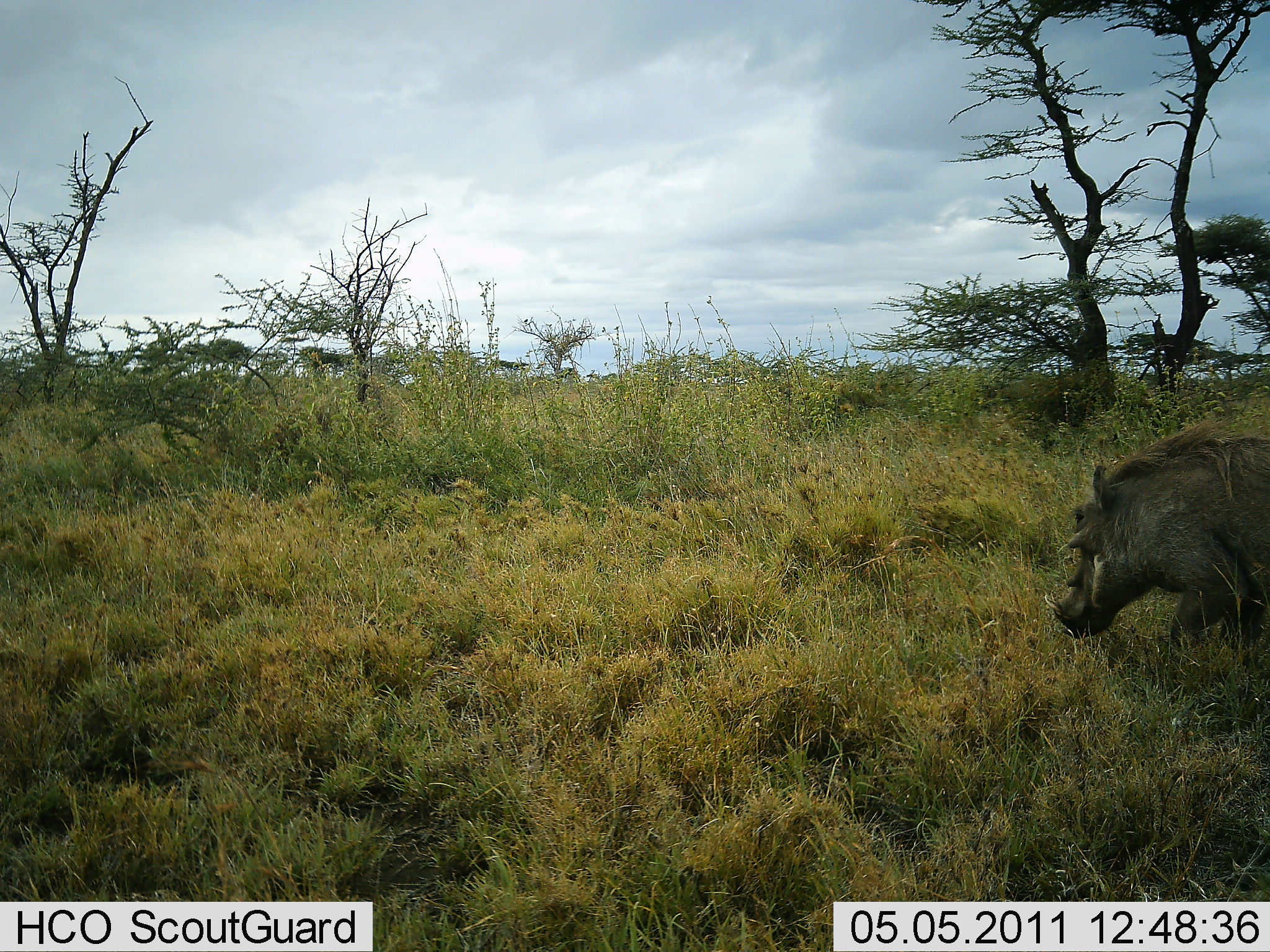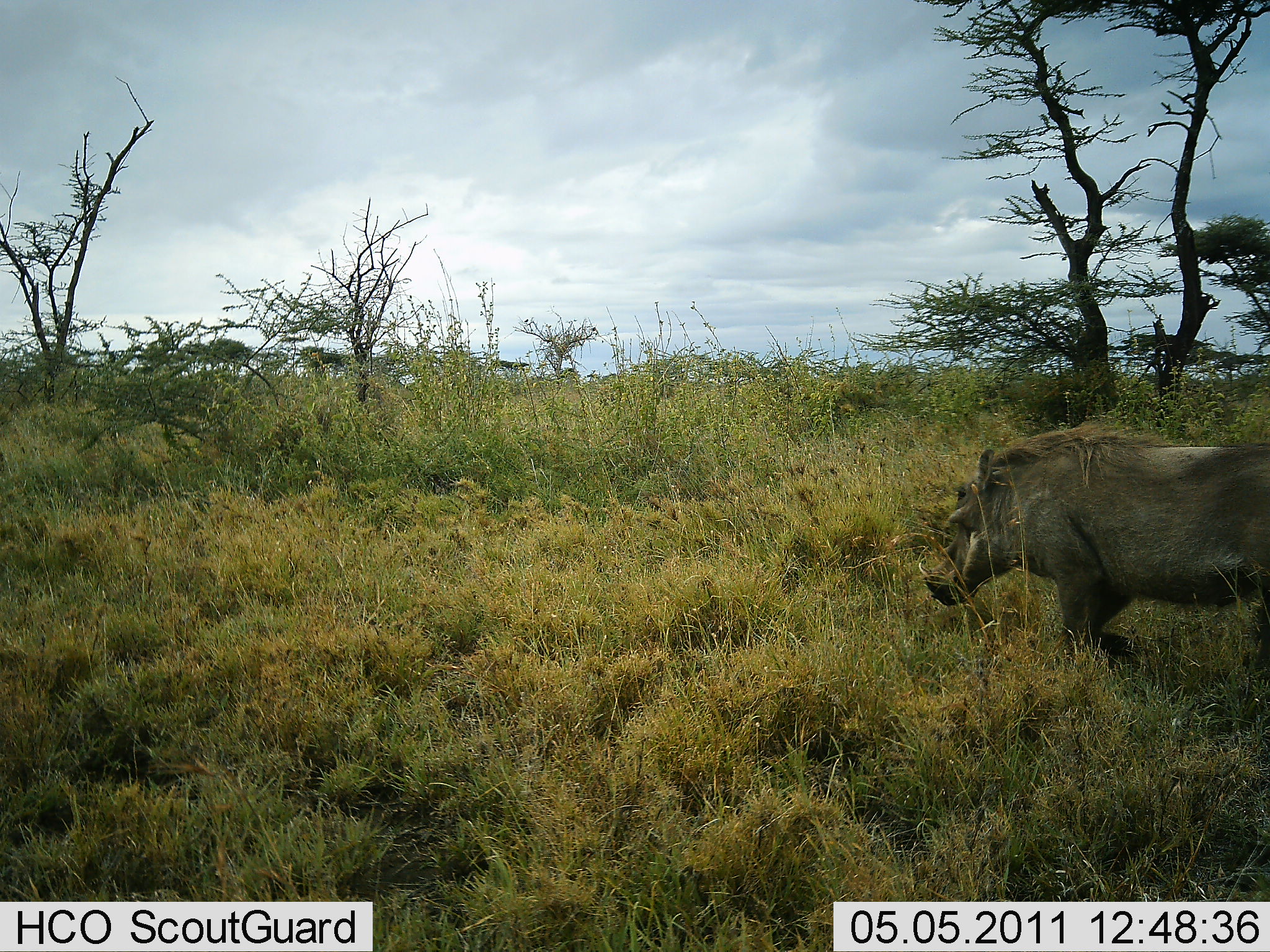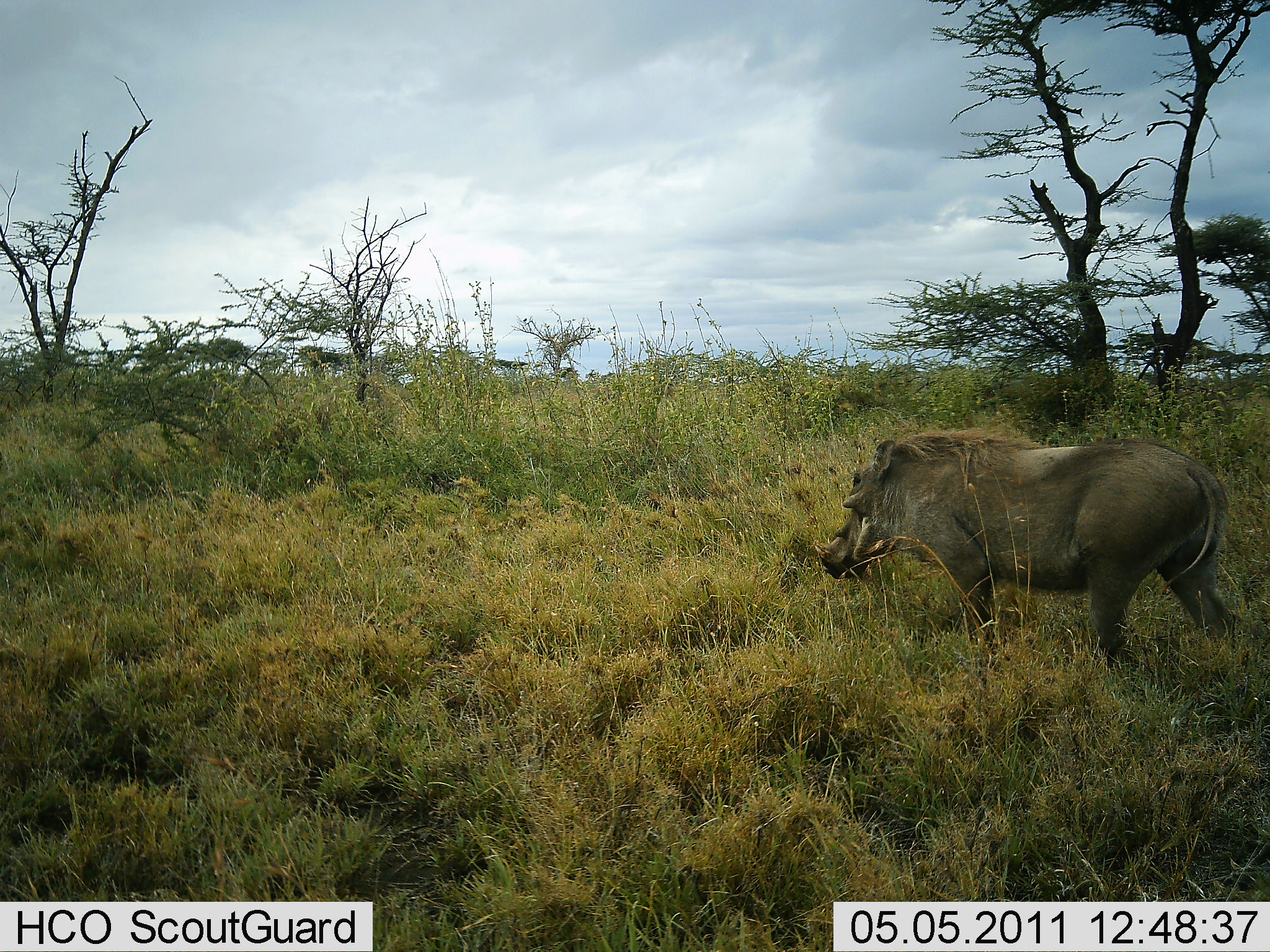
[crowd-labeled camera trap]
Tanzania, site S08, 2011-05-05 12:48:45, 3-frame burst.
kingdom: Animalia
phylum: Chordata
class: Mammalia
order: Artiodactyla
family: Suidae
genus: Phacochoerus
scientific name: Phacochoerus africanus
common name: warthog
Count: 1.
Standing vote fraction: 0%.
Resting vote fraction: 0%.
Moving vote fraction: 100%.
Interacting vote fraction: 0%.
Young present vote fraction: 0%.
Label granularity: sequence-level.